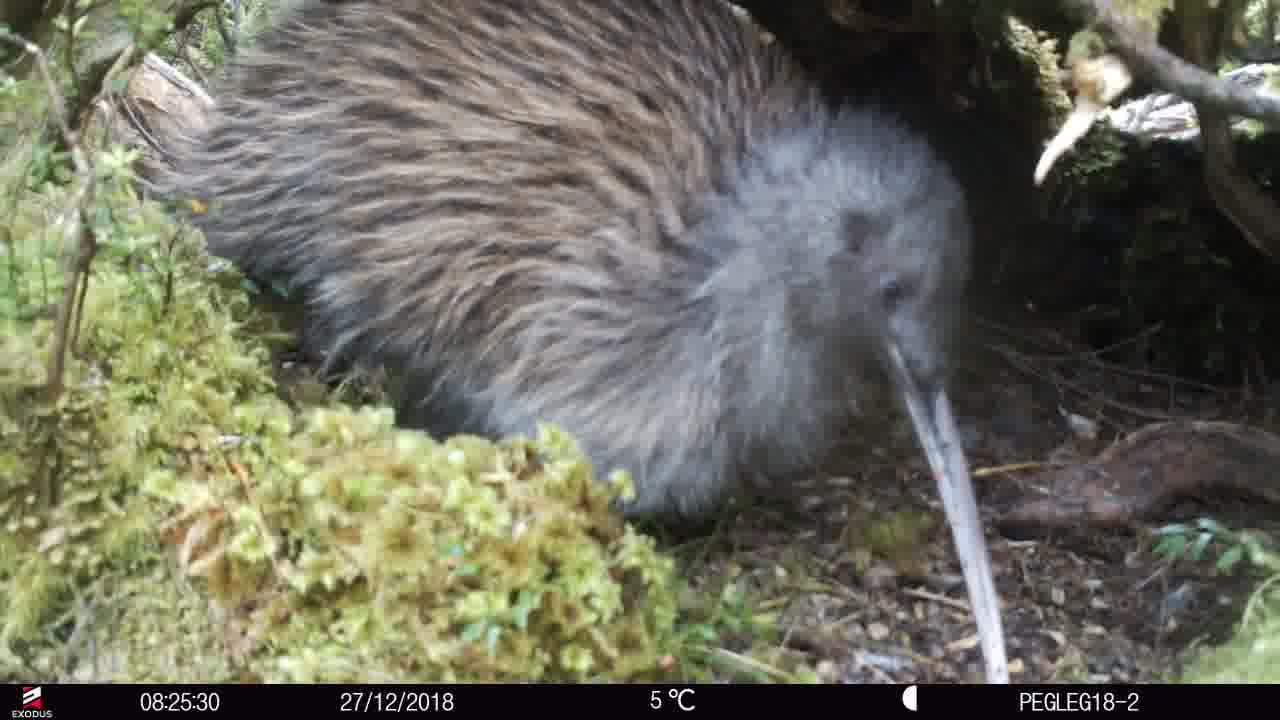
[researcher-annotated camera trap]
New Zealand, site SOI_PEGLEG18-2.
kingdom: Animalia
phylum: Chordata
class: Aves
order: Apterygiformes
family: Apterygidae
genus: Apteryx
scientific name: Apteryx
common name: kiwi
Kiwi (Apteryx).